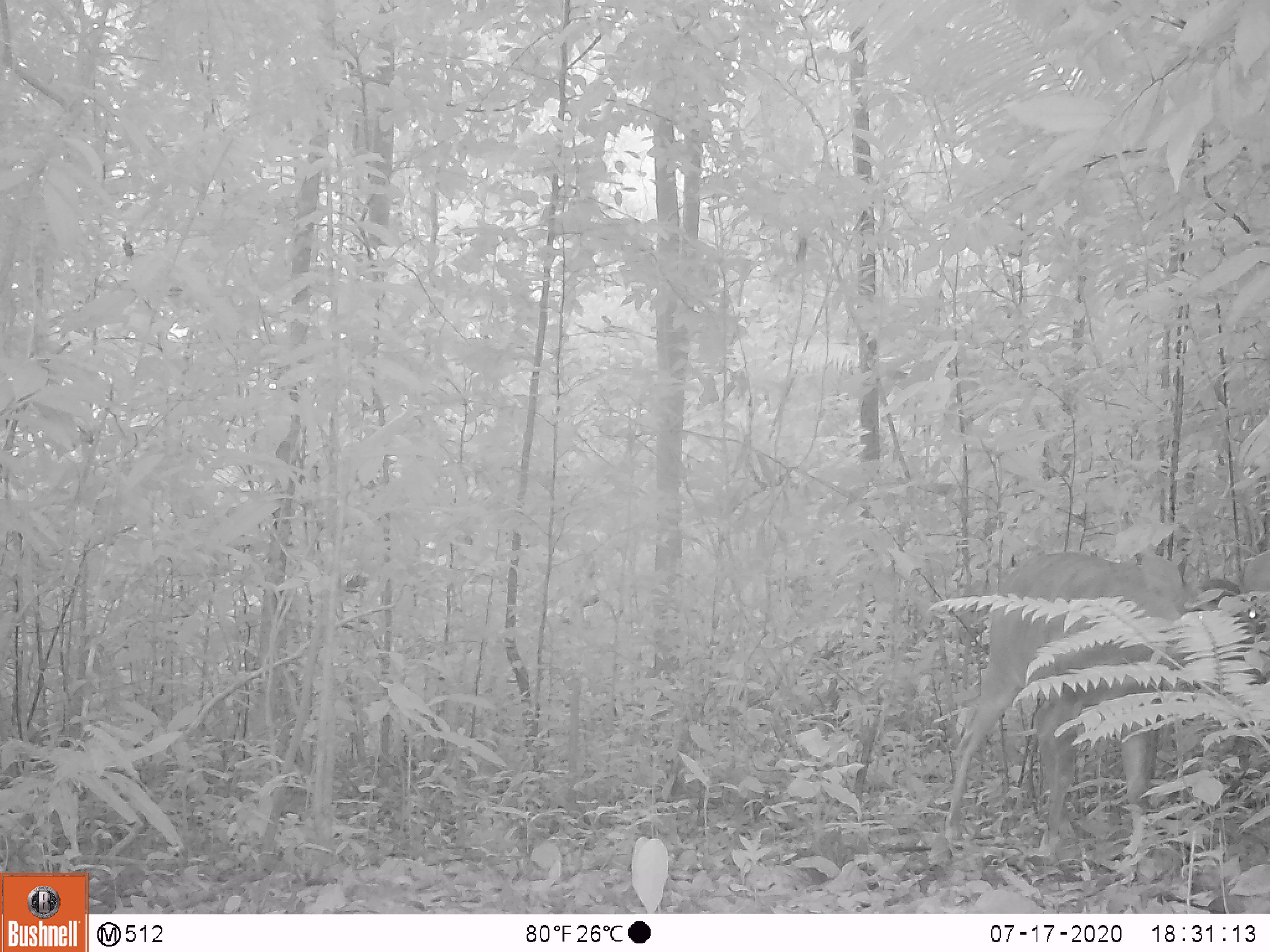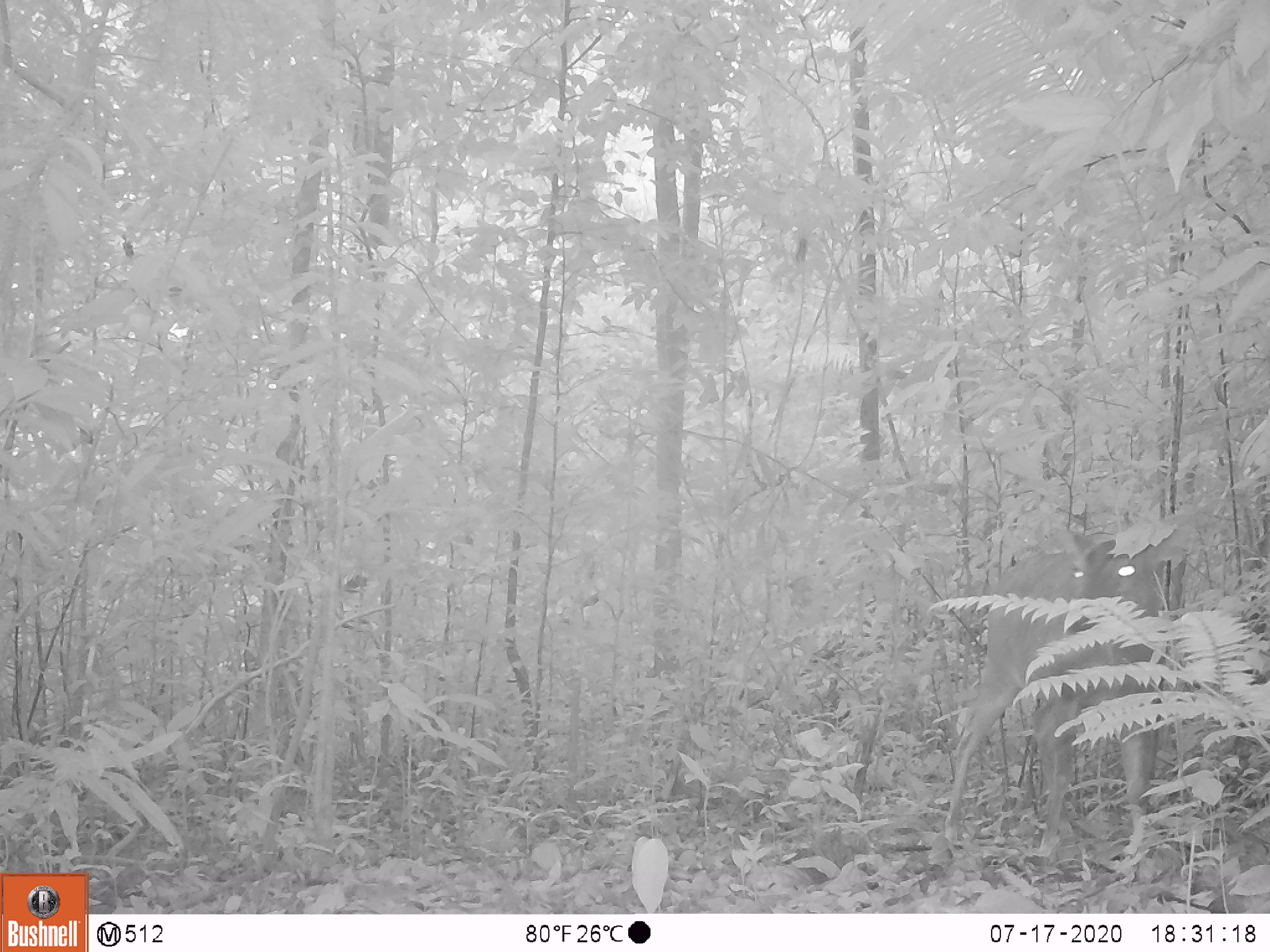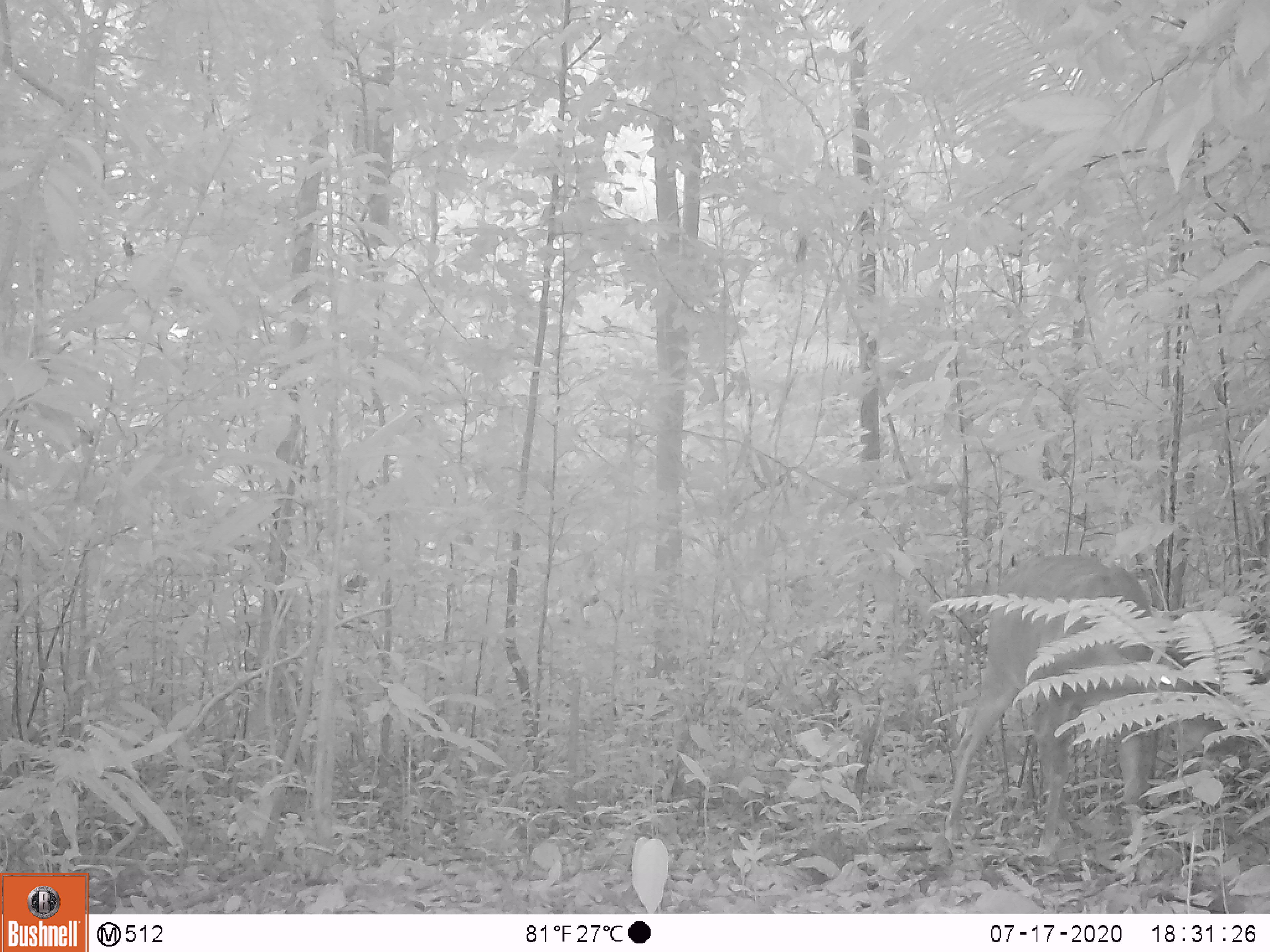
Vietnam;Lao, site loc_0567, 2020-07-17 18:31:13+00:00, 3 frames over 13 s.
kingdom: Animalia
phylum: Chordata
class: Mammalia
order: Artiodactyla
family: Cervidae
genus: Muntiacus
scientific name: Muntiacus vuquangensis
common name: large-antlered muntjac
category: large antlered muntjac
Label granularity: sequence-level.